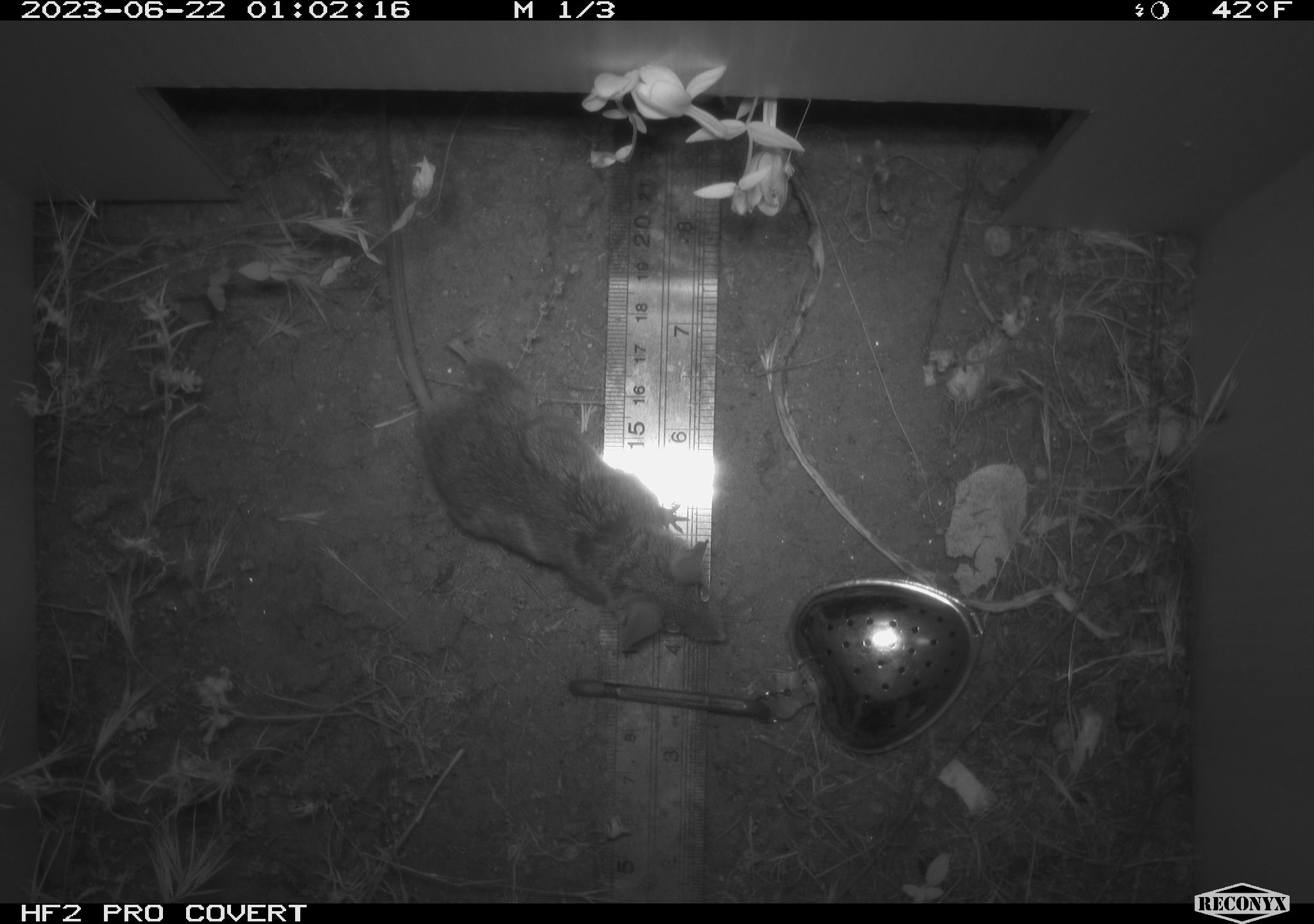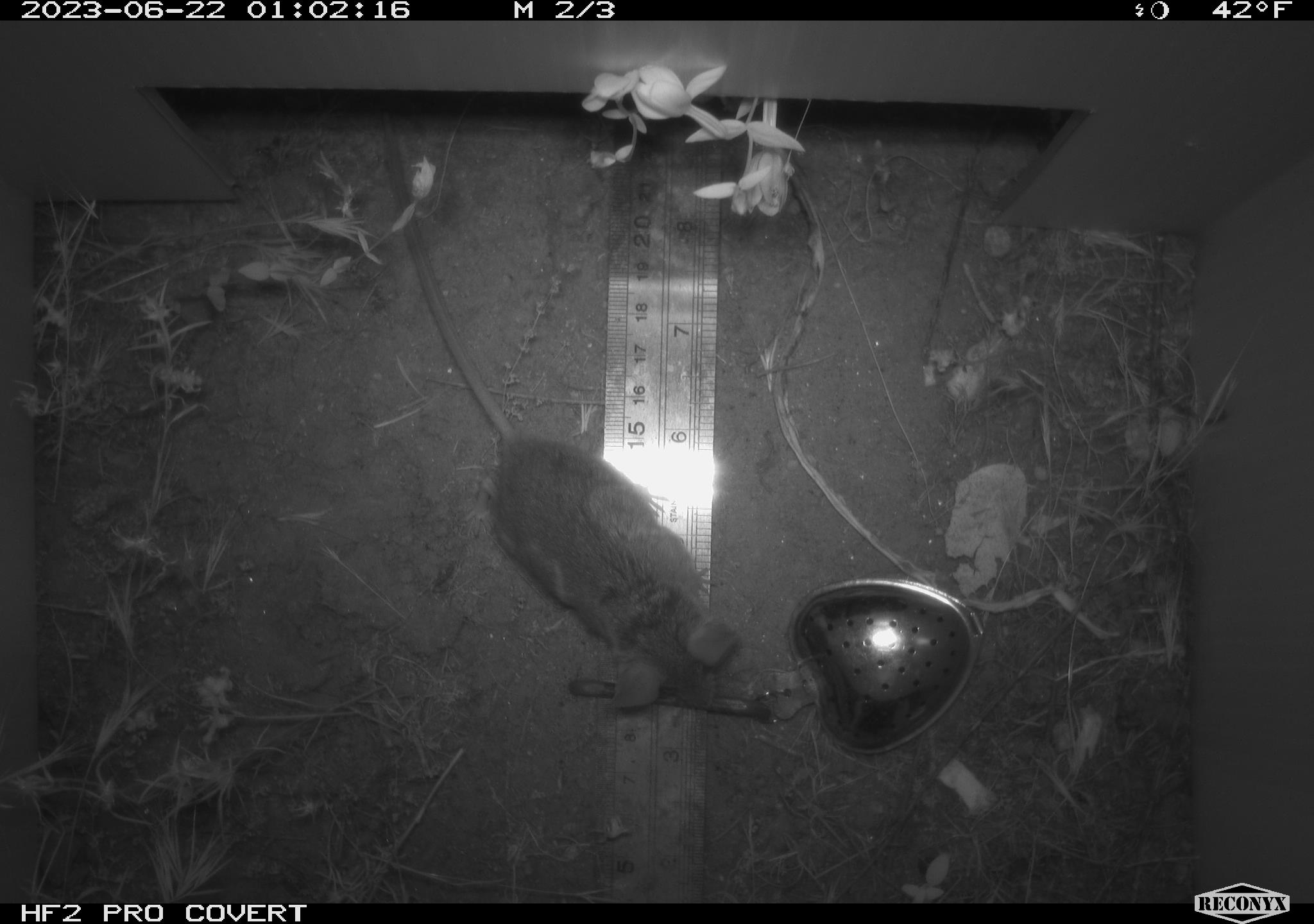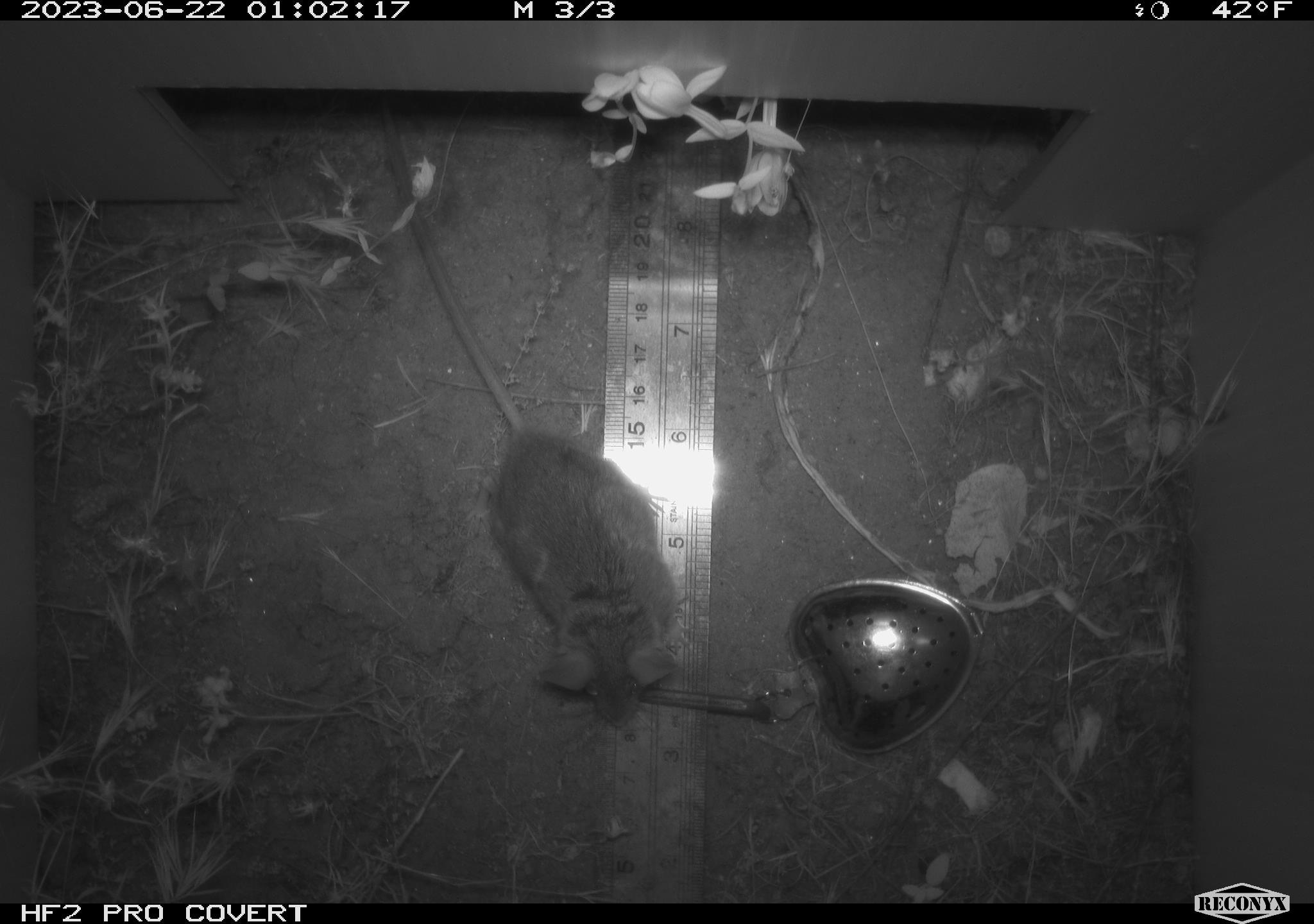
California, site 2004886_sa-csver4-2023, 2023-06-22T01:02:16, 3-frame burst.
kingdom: Animalia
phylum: Chordata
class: Mammalia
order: Rodentia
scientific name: Rodentia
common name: mouse species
Mouse species (Rodentia).